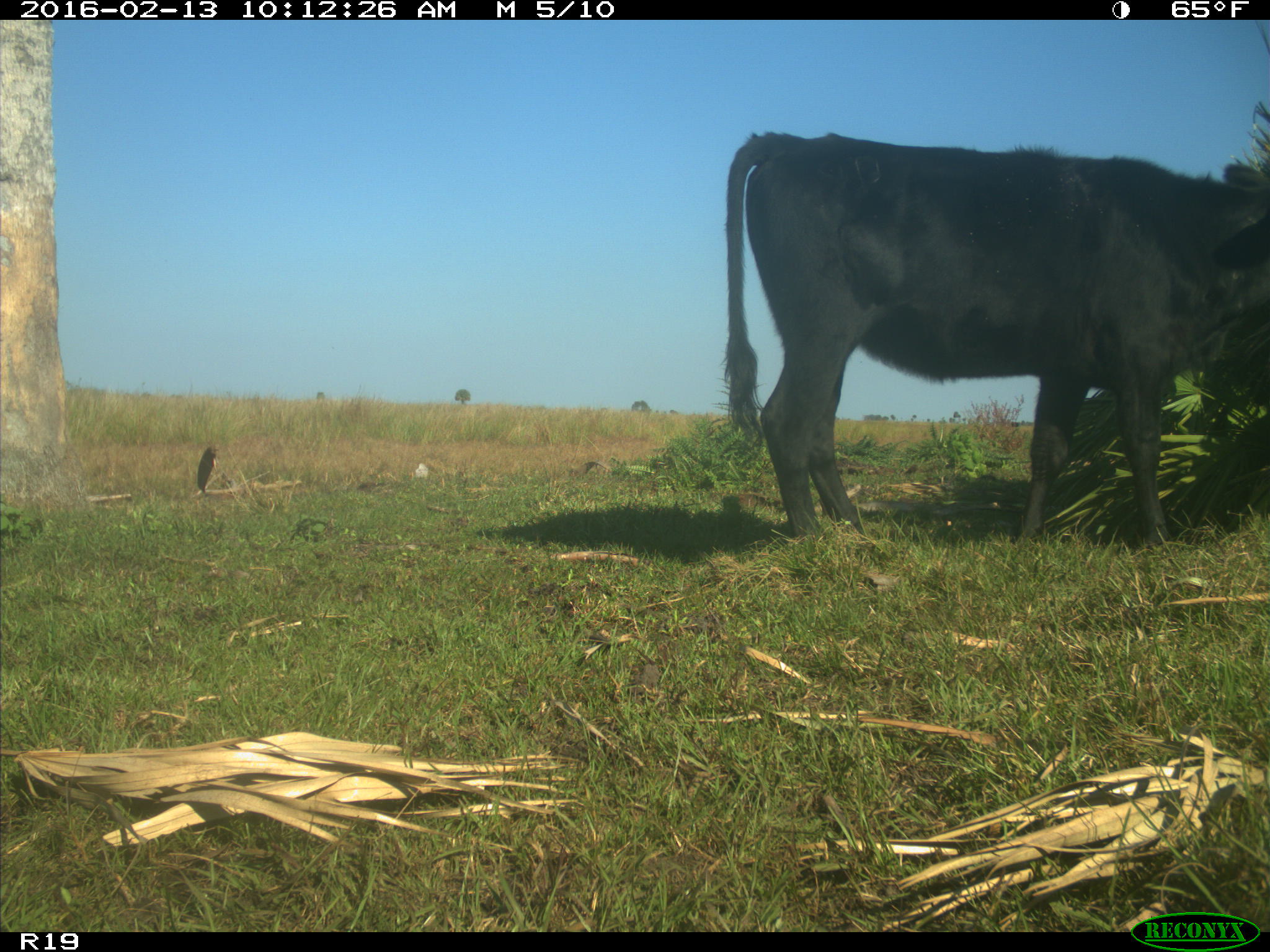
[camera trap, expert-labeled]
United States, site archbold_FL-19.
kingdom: Animalia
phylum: Chordata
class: Mammalia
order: Artiodactyla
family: Bovidae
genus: Bos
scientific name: Bos taurus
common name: domestic cow